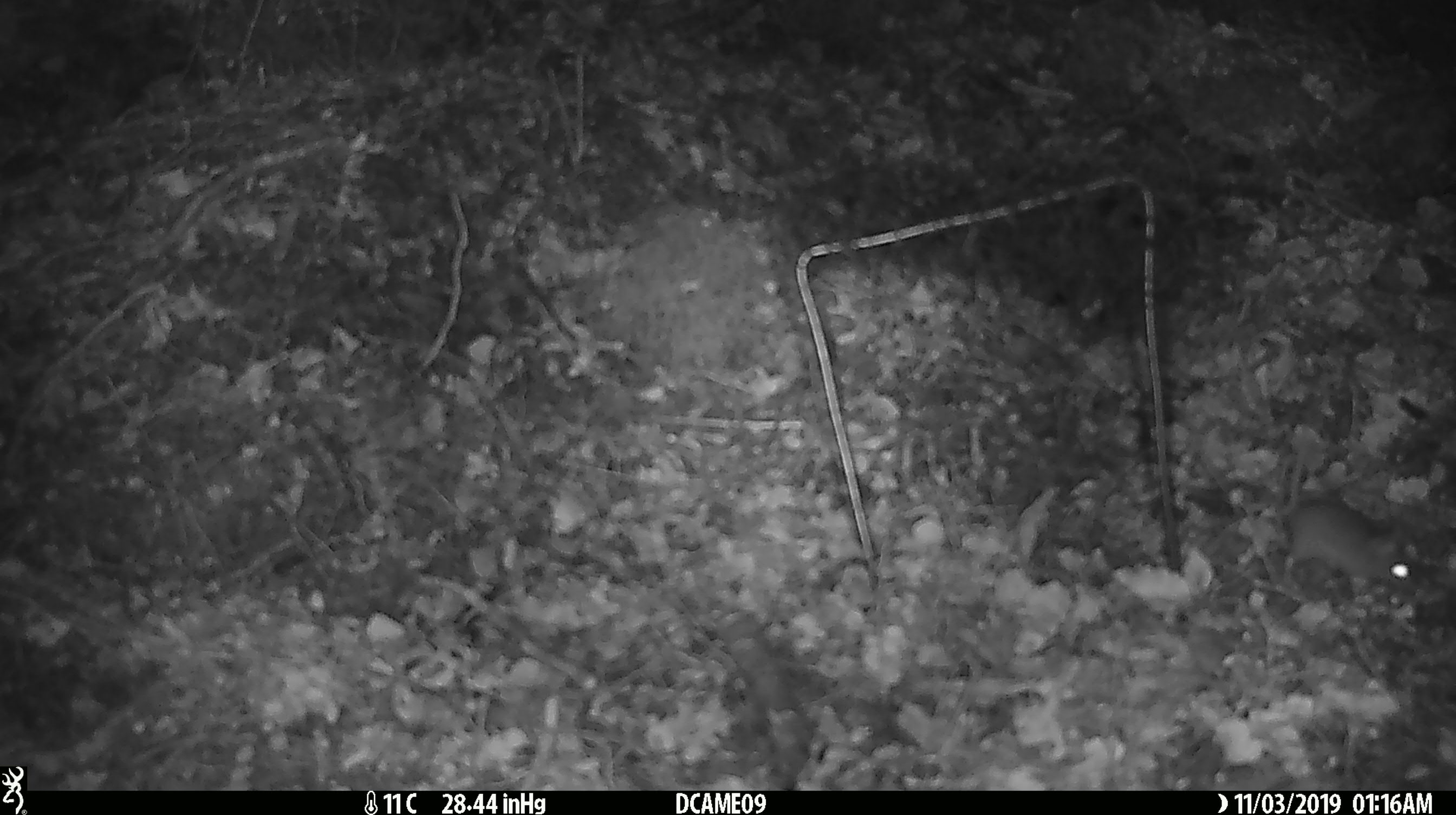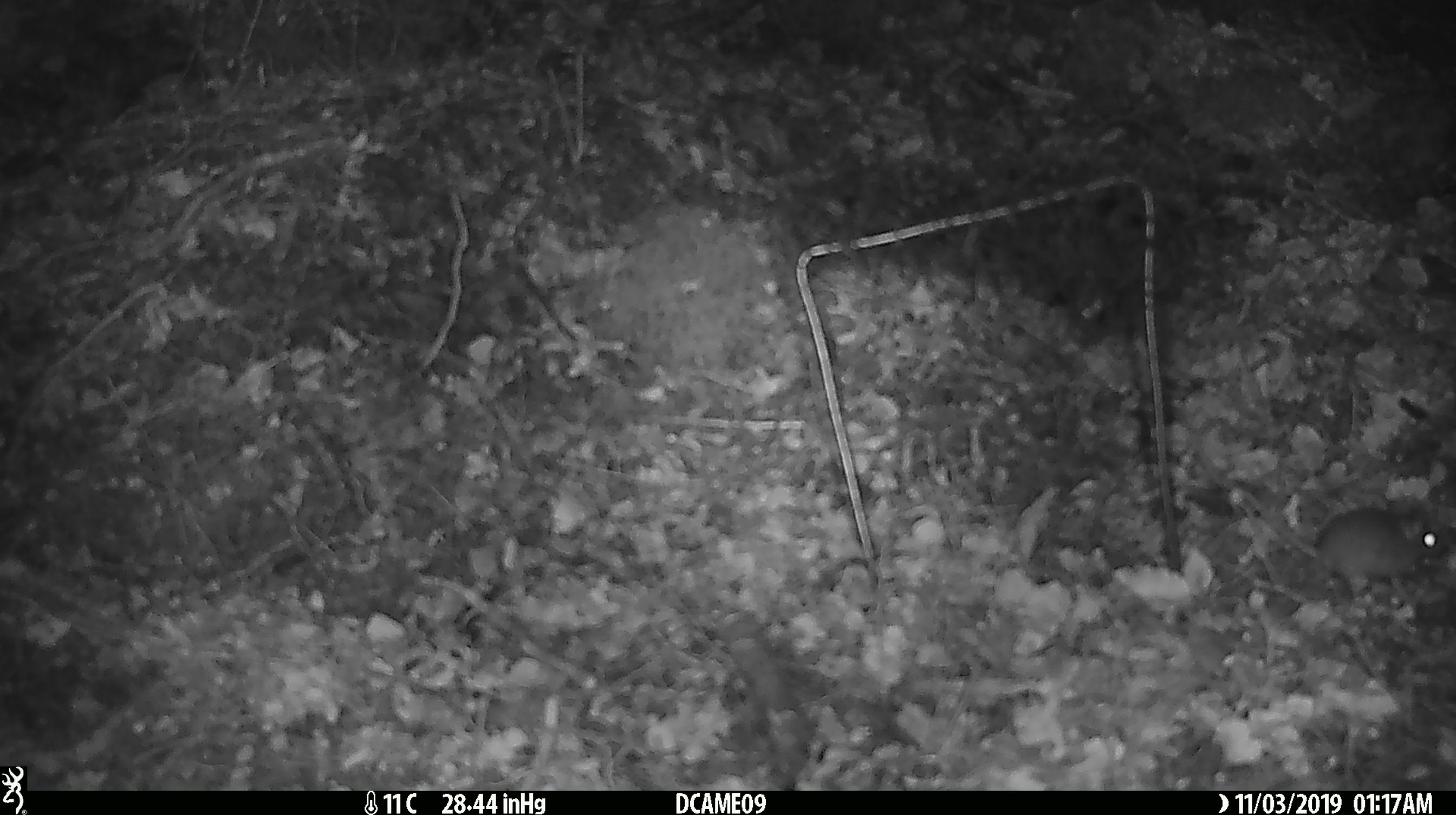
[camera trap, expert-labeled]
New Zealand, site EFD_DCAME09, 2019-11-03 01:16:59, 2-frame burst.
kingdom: Animalia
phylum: Chordata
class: Mammalia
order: Rodentia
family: Muridae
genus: Mus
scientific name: Mus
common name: mouse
Mouse (Mus).